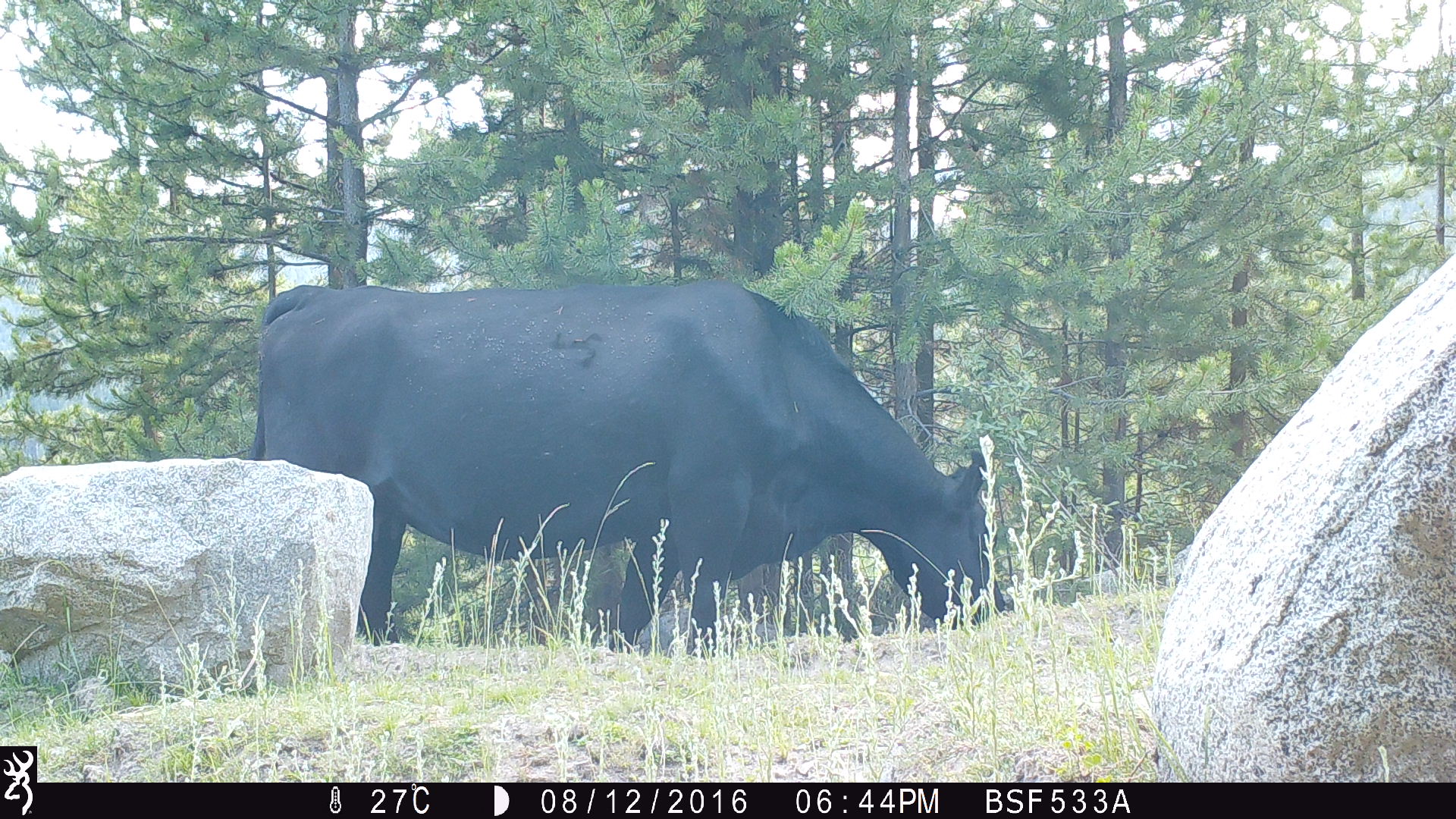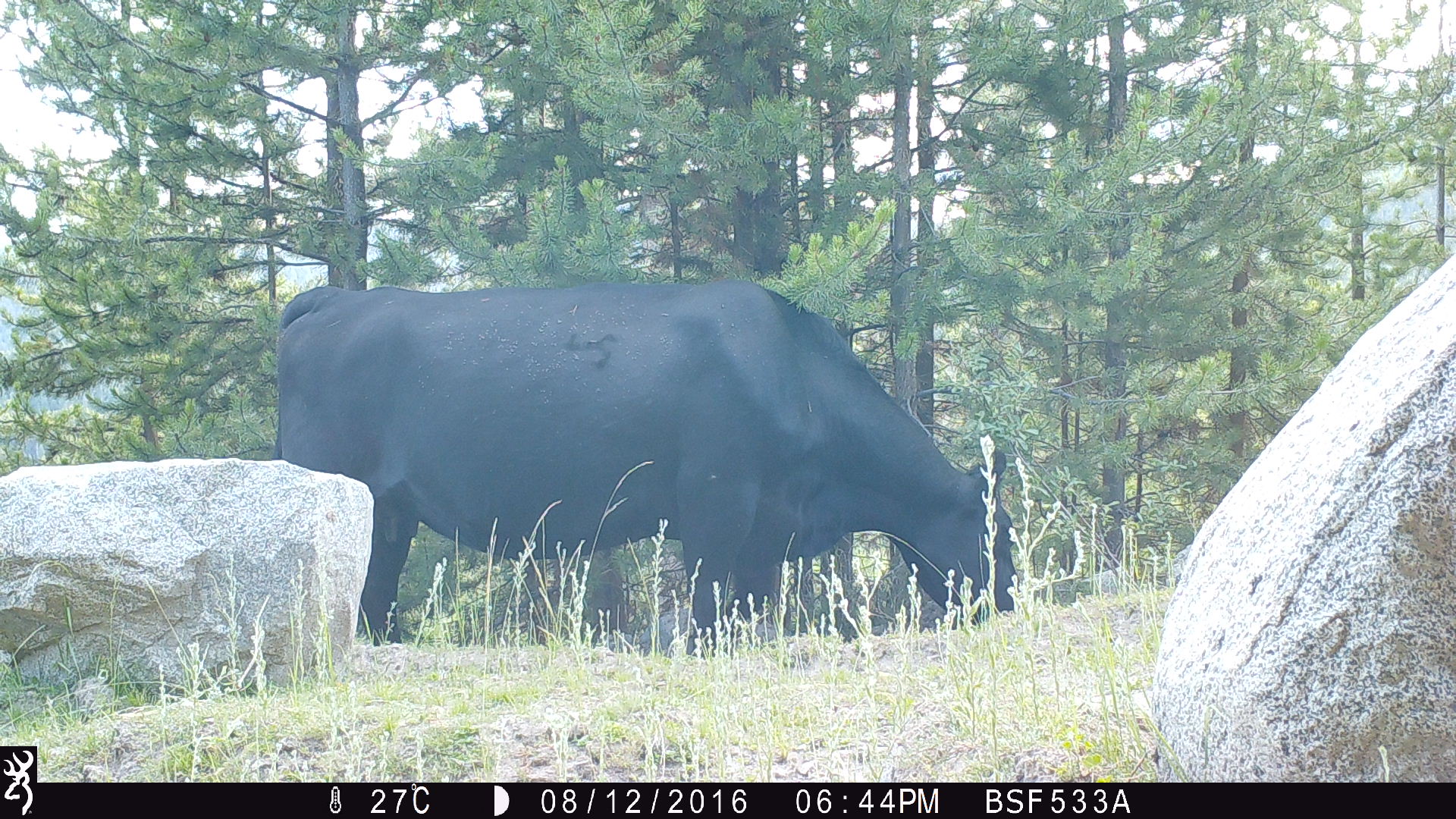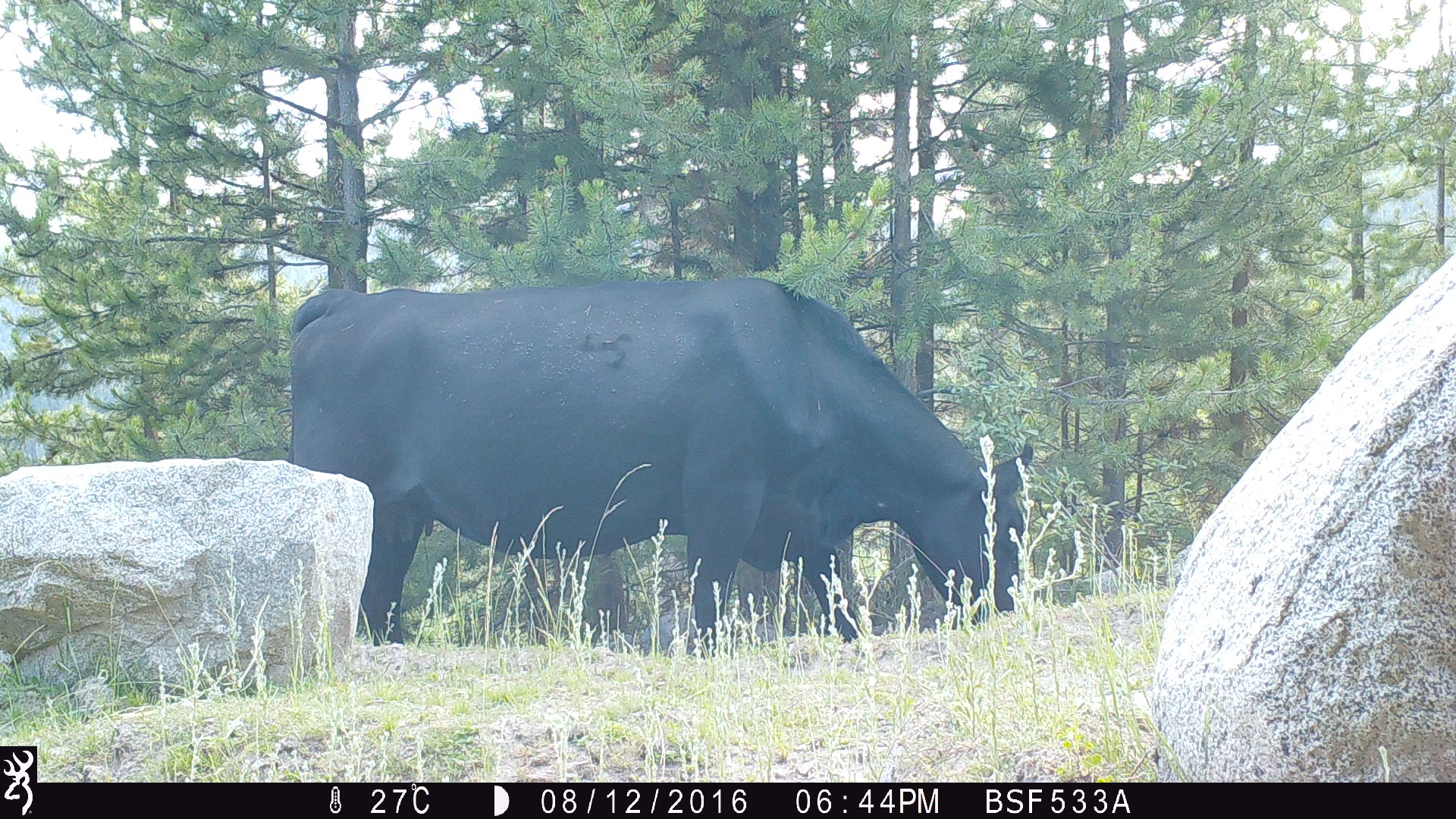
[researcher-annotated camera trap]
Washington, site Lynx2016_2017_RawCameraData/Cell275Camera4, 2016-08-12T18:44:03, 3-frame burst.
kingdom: Animalia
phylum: Chordata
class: Mammalia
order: Artiodactyla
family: Bovidae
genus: Bos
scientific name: Bos taurus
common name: domestic cattle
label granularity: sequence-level